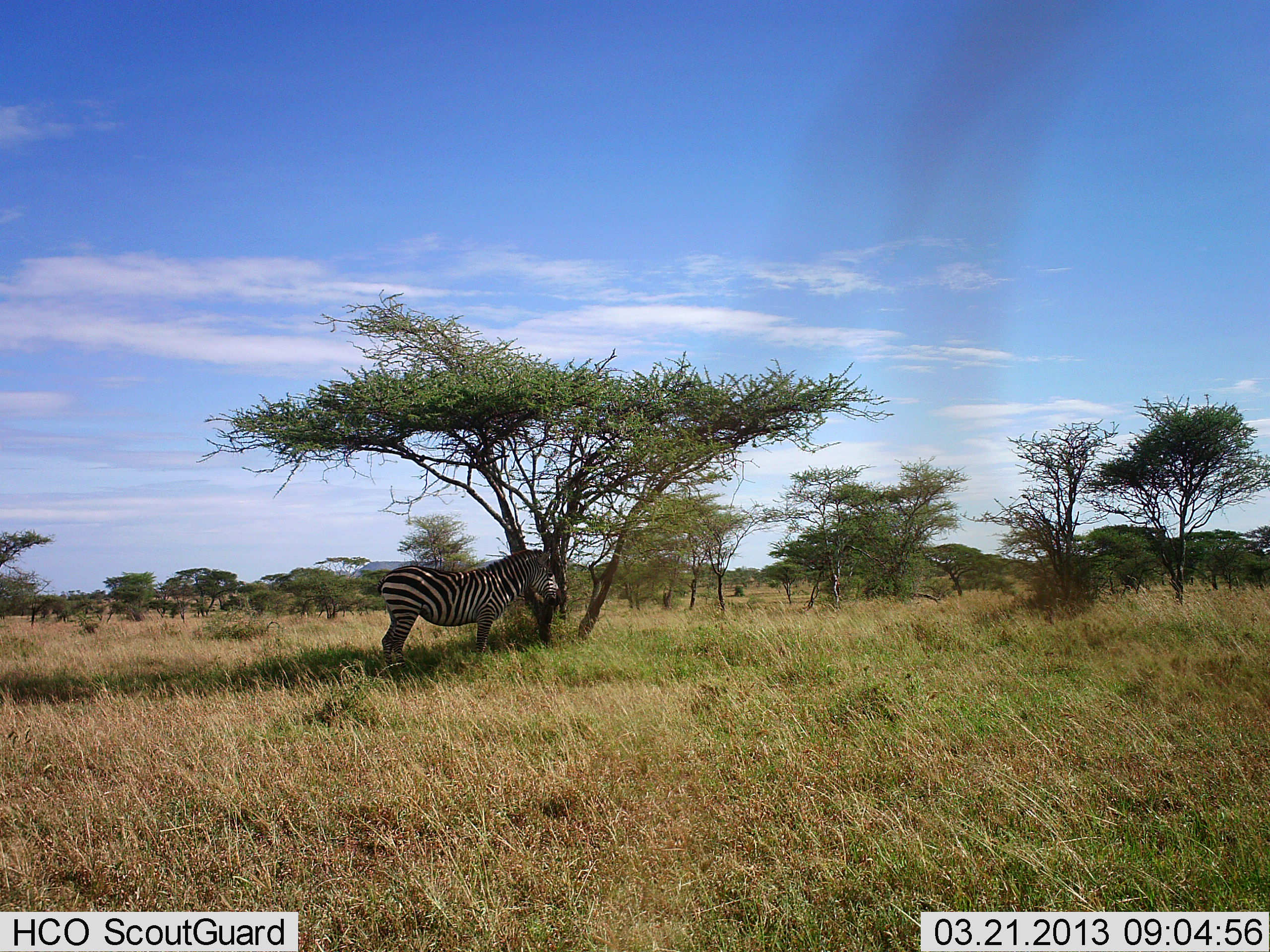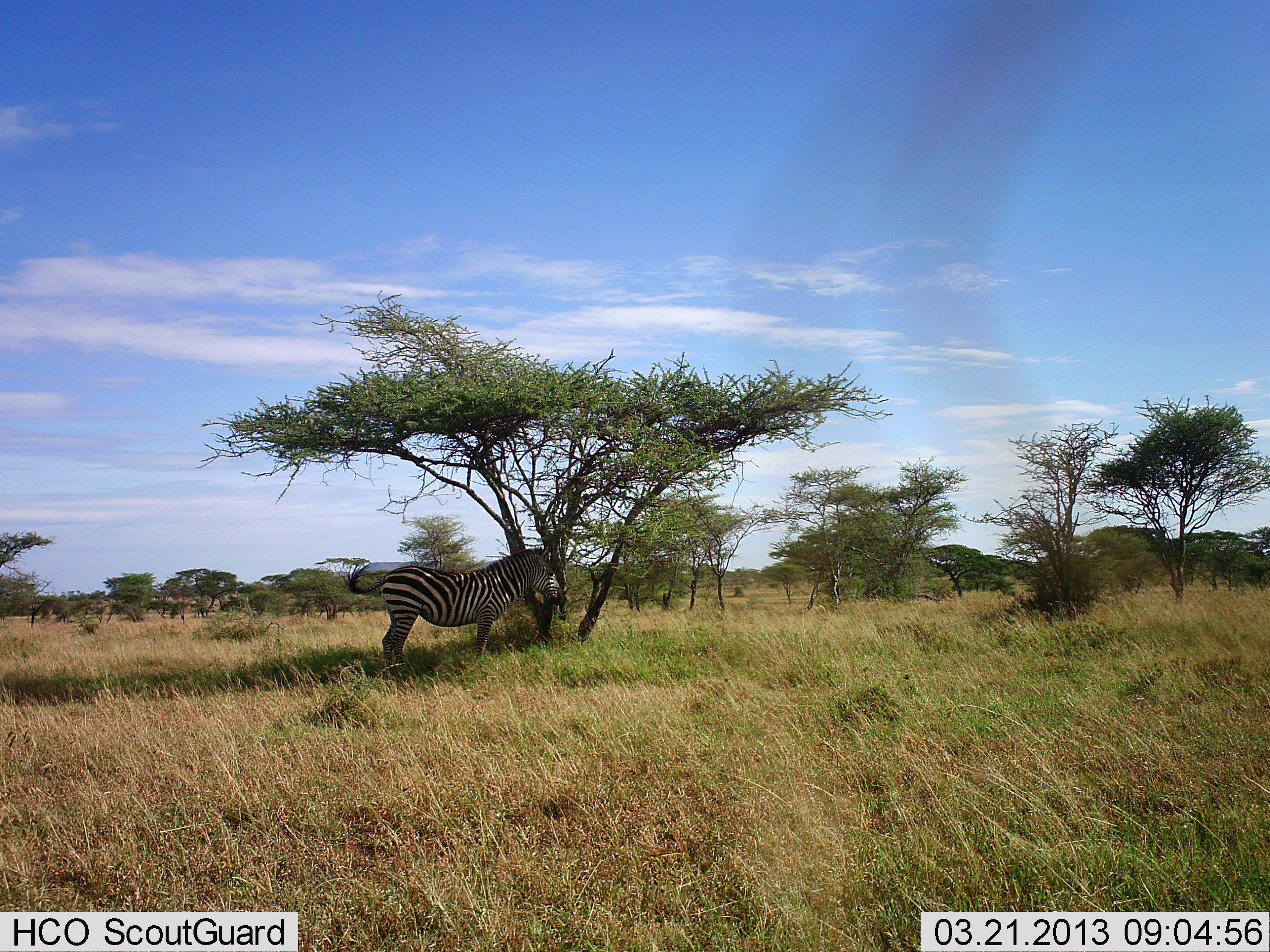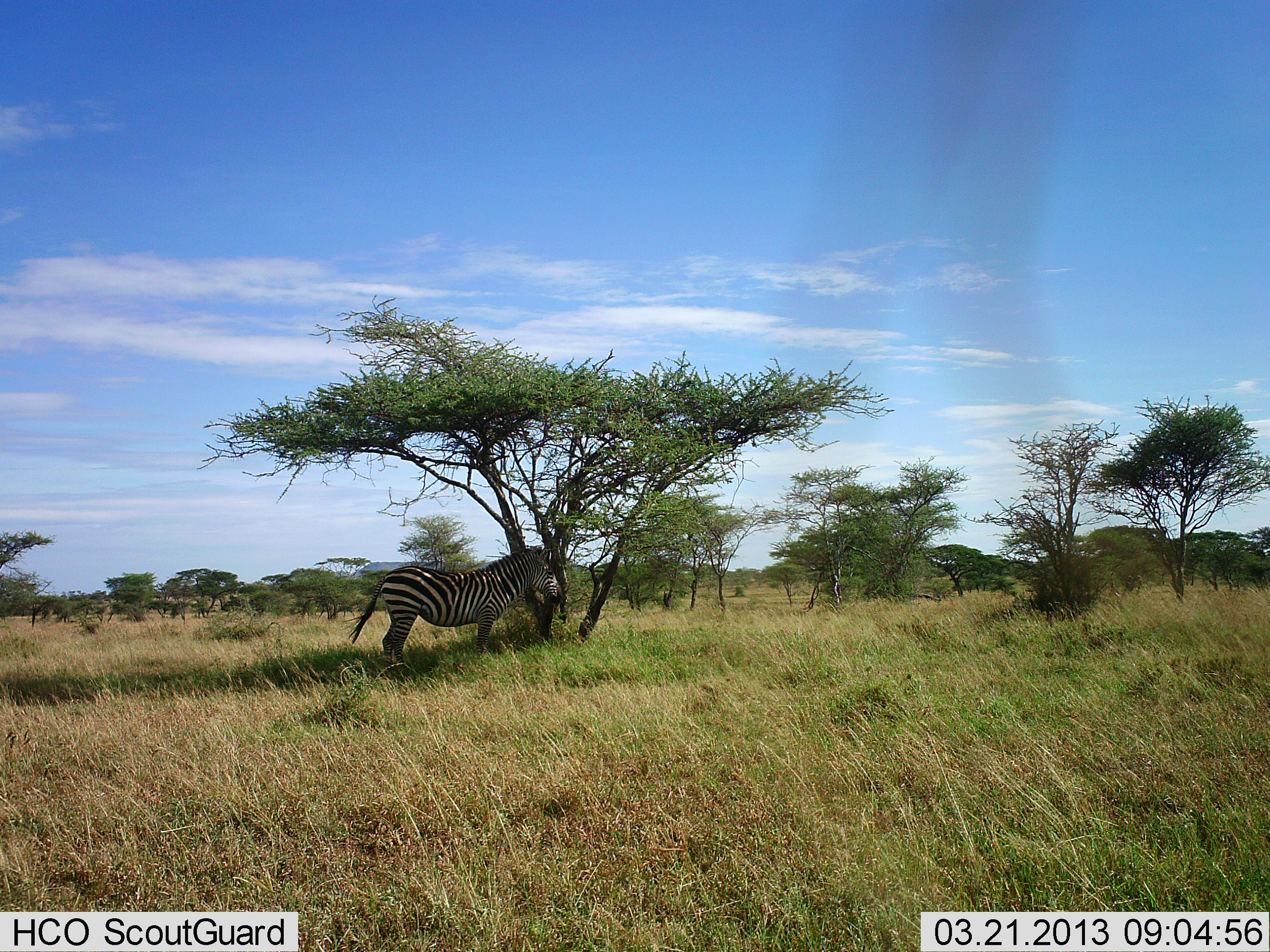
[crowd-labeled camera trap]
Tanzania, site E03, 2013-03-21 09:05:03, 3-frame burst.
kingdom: Animalia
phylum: Chordata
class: Mammalia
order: Perissodactyla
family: Equidae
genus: Equus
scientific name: Equus quagga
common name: plains zebra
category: zebra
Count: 1.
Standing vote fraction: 92%.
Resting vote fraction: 16%.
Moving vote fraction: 0%.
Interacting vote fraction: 4%.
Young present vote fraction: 0%.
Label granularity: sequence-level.